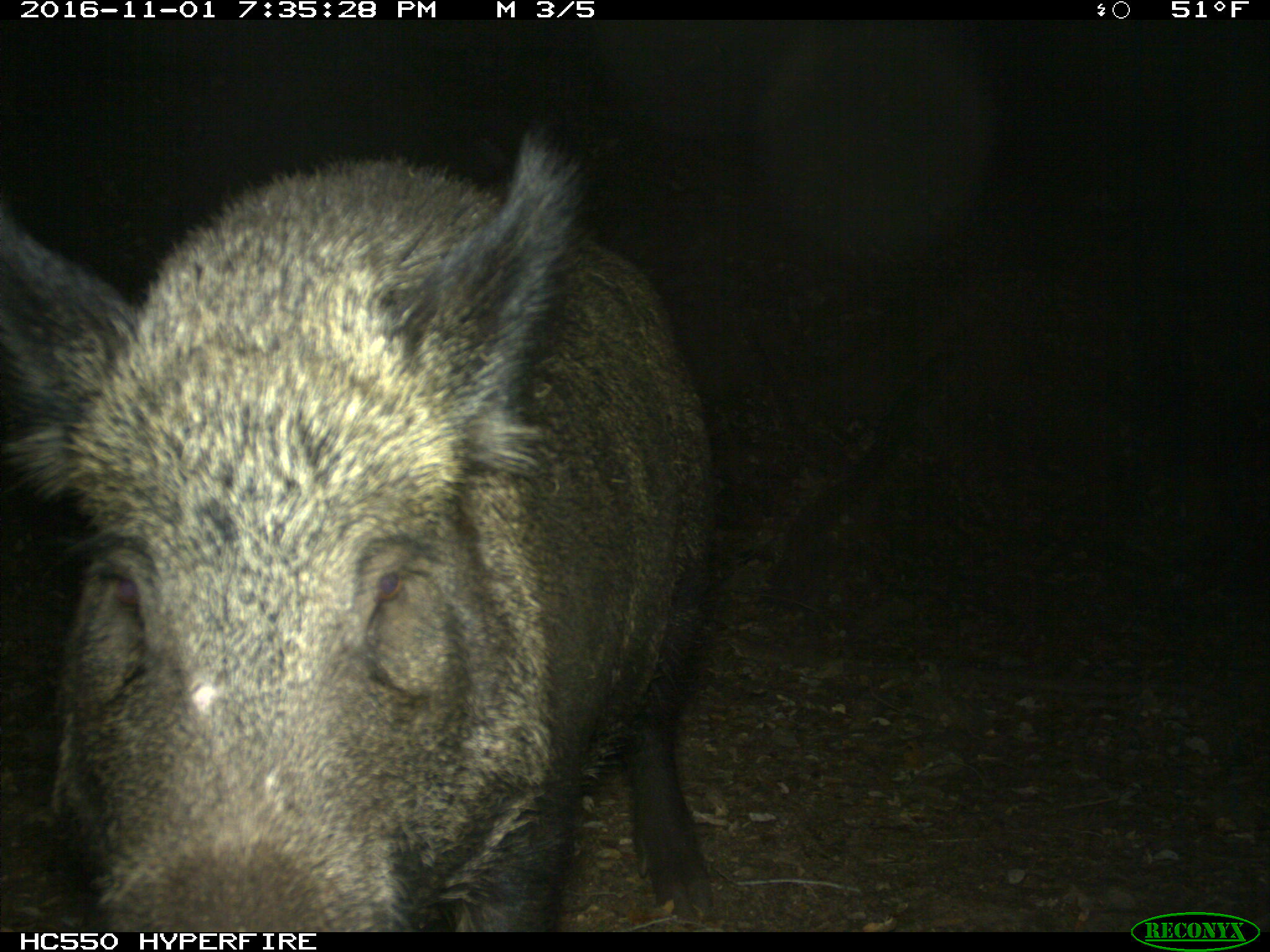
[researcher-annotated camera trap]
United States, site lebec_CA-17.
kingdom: Animalia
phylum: Chordata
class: Mammalia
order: Artiodactyla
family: Suidae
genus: Sus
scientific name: Sus scrofa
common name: wild boar